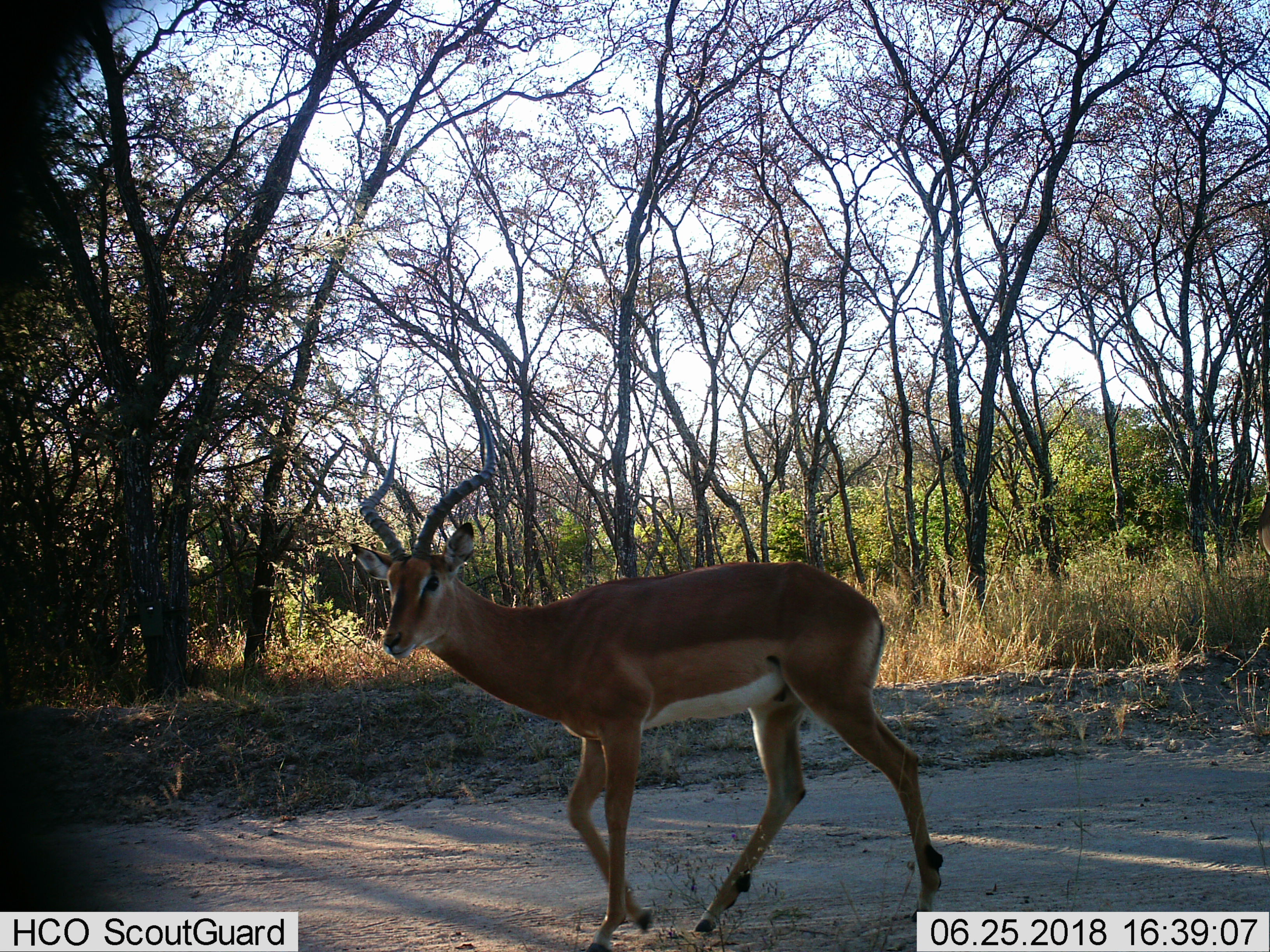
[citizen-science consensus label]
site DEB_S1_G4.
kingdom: Animalia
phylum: Chordata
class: Mammalia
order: Artiodactyla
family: Bovidae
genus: Aepyceros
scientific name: Aepyceros melampus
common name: impala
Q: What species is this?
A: Impala (Aepyceros melampus).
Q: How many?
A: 1.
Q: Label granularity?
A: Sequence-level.